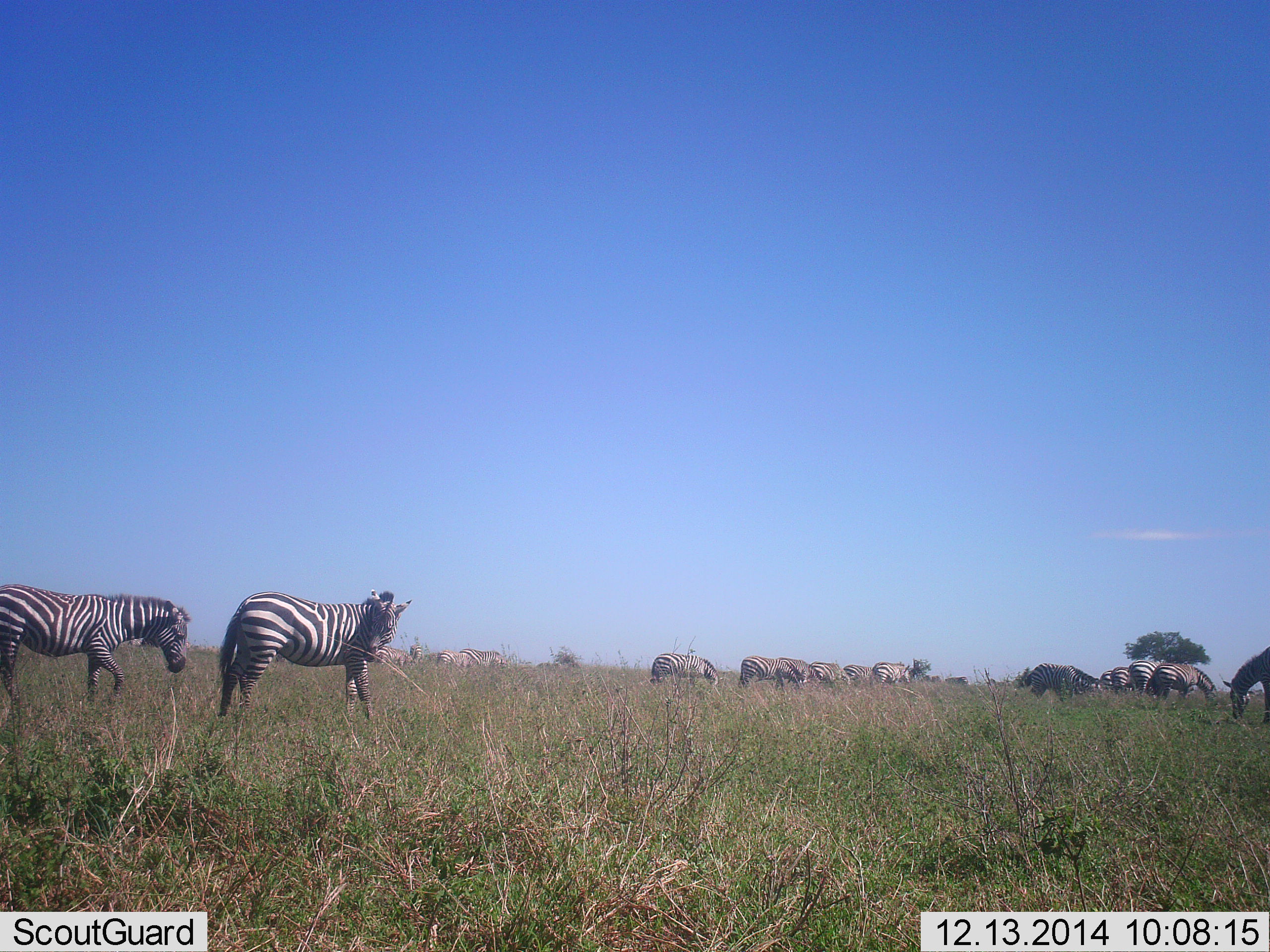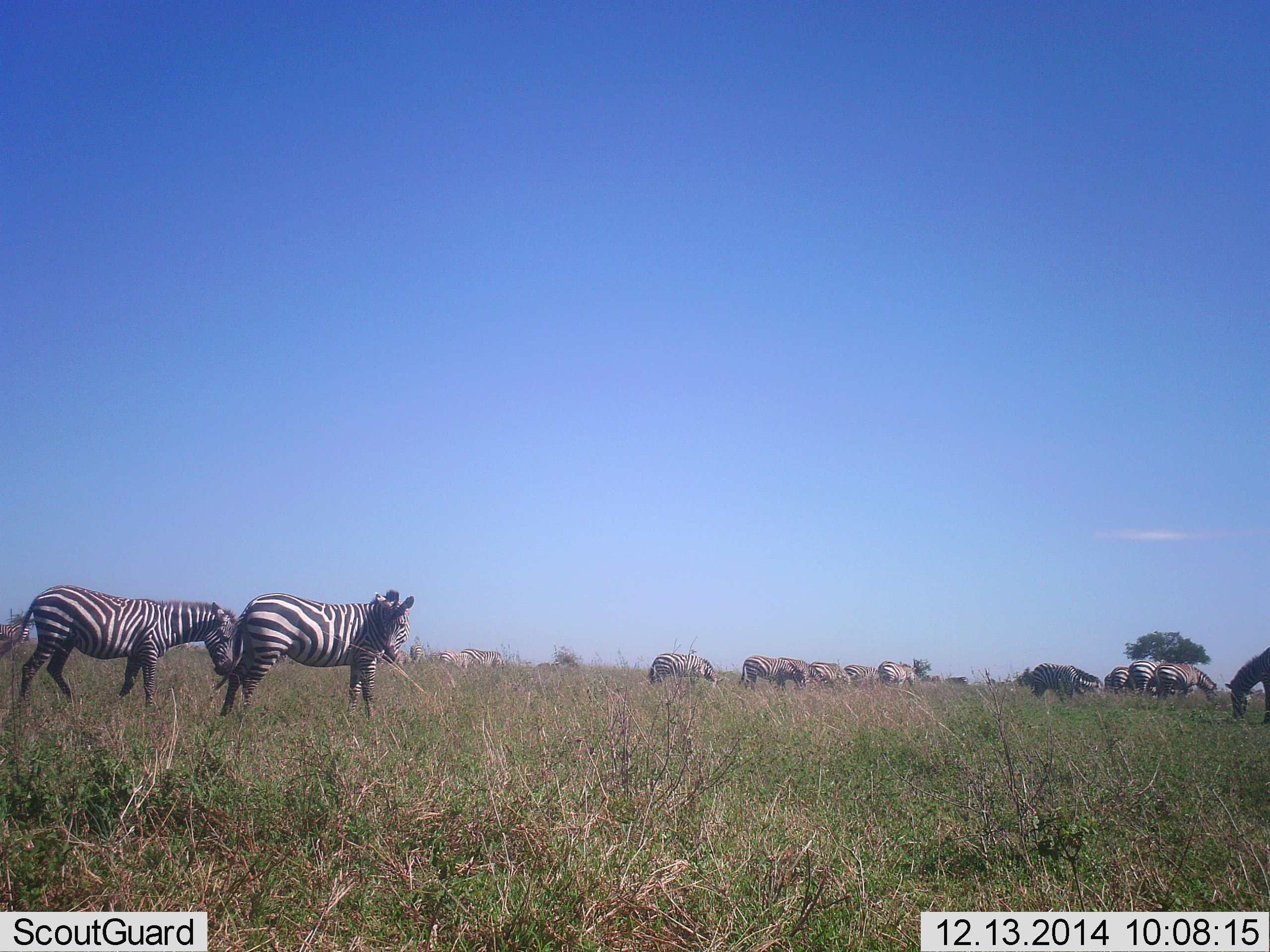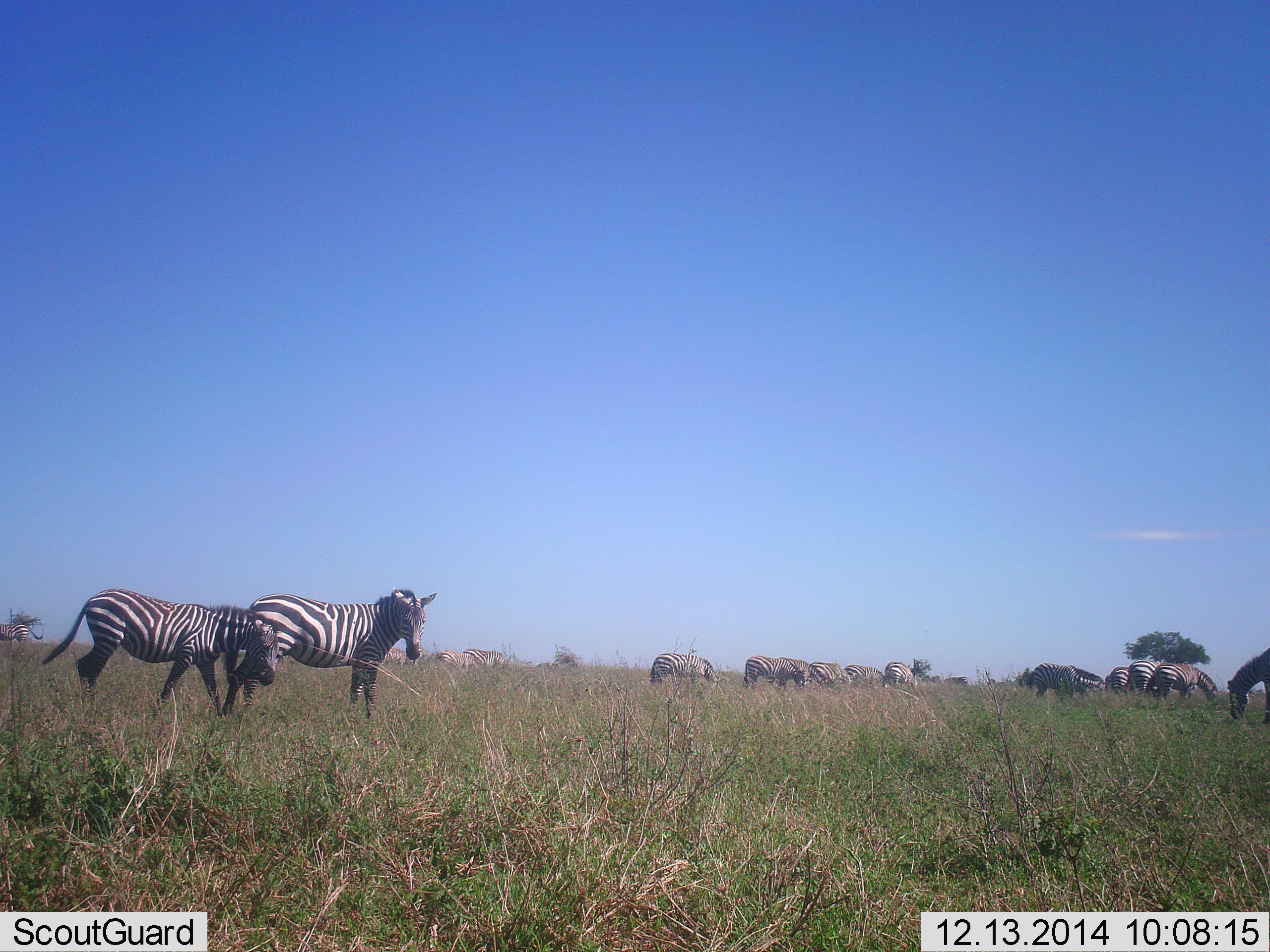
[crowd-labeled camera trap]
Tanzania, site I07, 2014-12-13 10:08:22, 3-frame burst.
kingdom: Animalia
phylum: Chordata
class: Mammalia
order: Perissodactyla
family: Equidae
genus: Equus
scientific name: Equus quagga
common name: plains zebra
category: zebra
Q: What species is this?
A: Zebra (plains zebra) (Equus quagga).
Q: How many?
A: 11-50.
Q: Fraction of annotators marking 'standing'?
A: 90%.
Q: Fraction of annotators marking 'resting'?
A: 0%.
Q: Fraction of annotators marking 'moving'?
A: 80%.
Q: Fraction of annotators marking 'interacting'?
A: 20%.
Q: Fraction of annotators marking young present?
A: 0%.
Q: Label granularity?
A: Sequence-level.